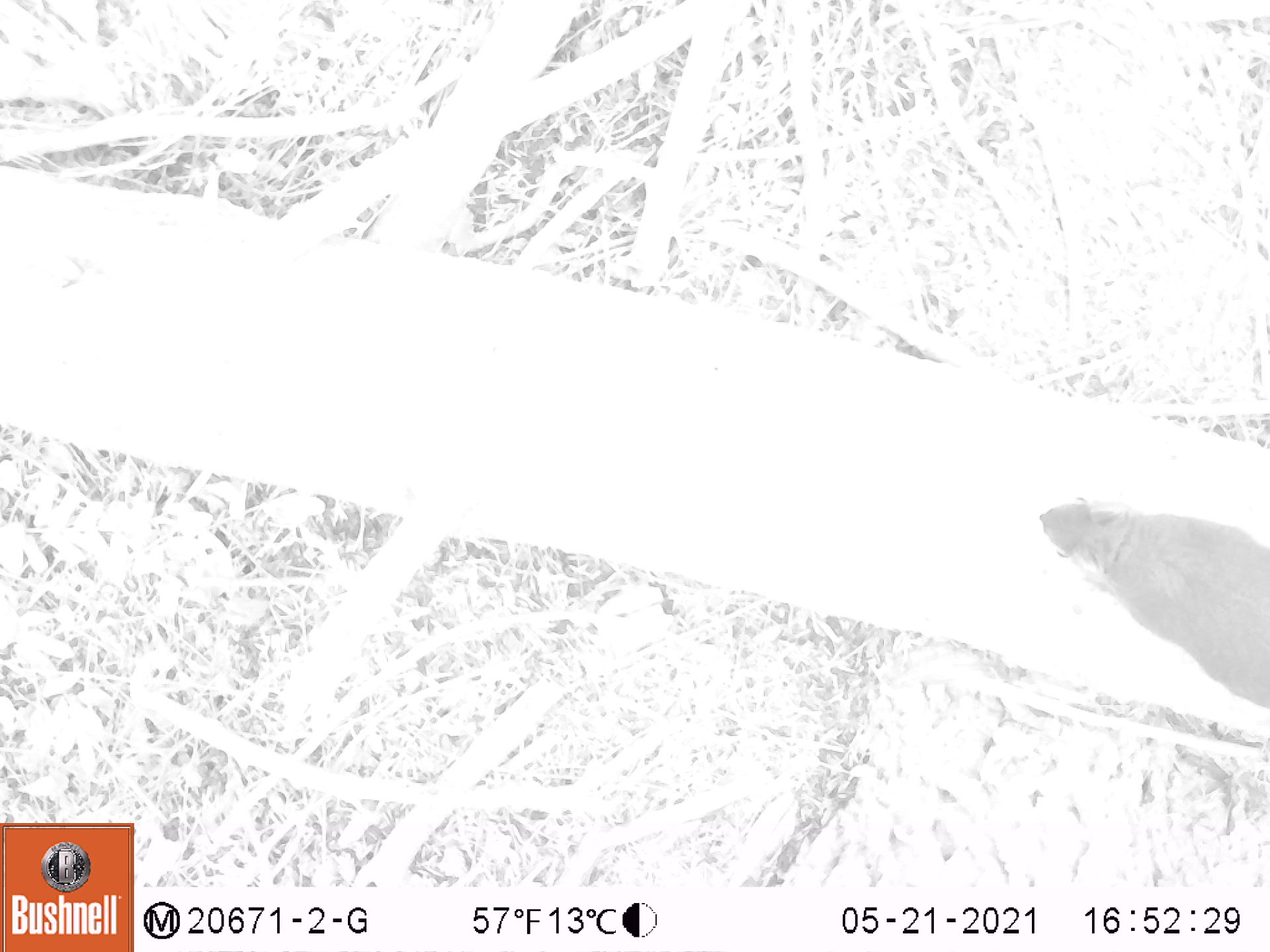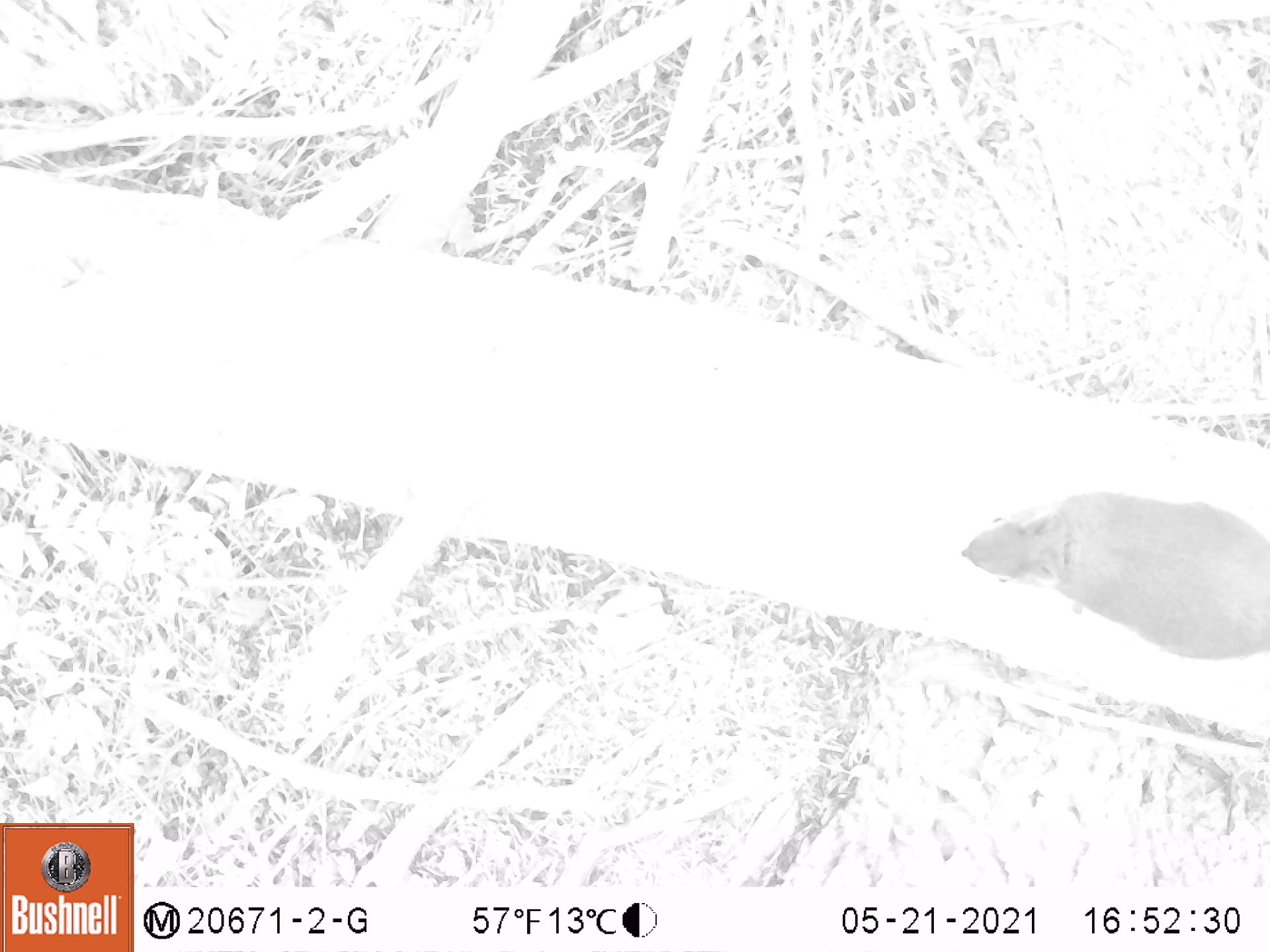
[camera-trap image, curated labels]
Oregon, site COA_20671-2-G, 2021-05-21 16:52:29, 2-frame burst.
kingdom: Animalia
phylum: Chordata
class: Mammalia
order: Rodentia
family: Sciuridae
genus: Tamiasciurus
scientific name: Tamiasciurus douglasii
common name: douglas squirrel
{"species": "douglas squirrel (Tamiasciurus douglasii)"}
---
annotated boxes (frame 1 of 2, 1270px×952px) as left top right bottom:
douglas squirrel: 1009 465 1269 728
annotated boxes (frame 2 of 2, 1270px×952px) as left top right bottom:
douglas squirrel: 945 458 1266 677